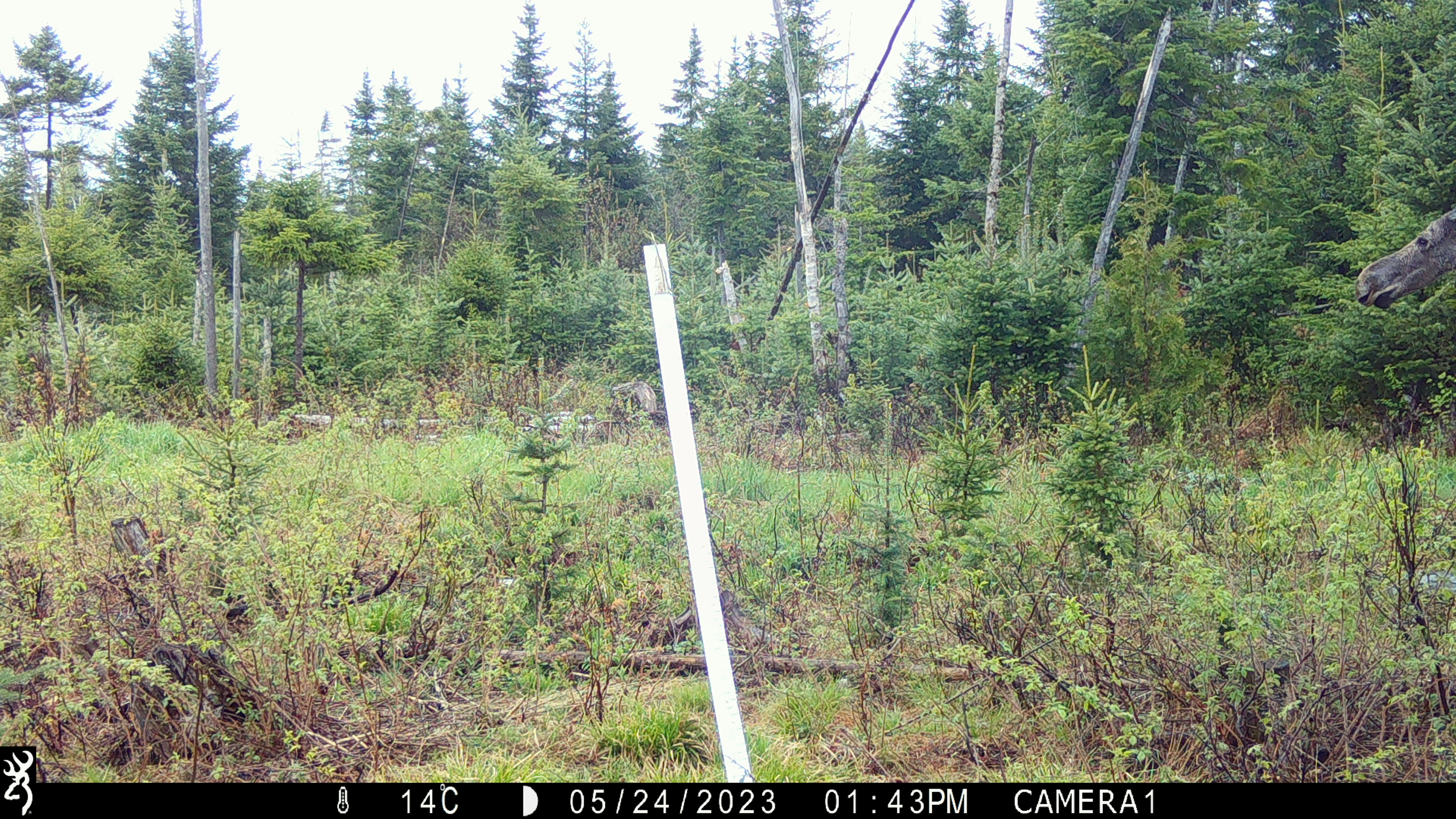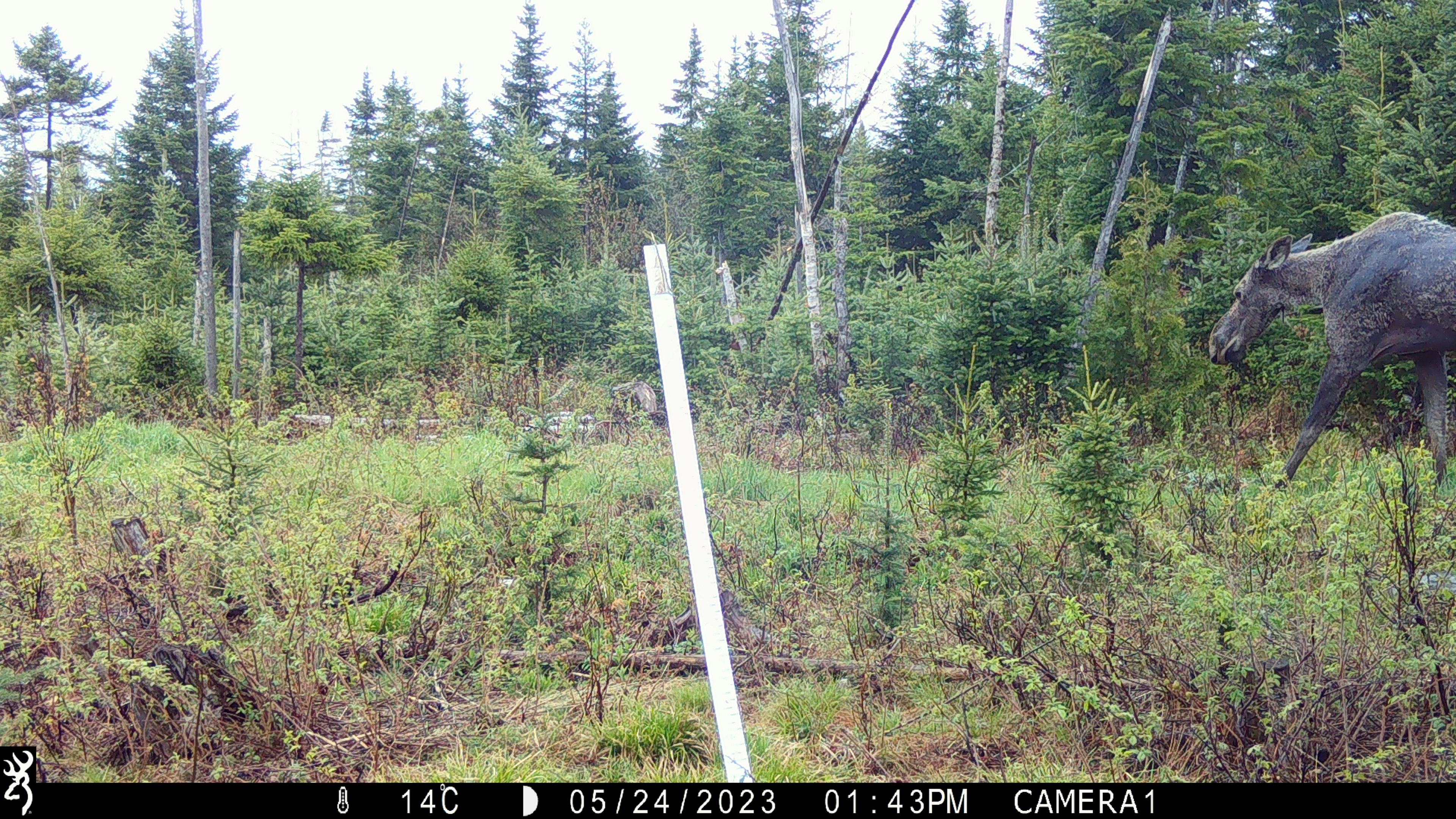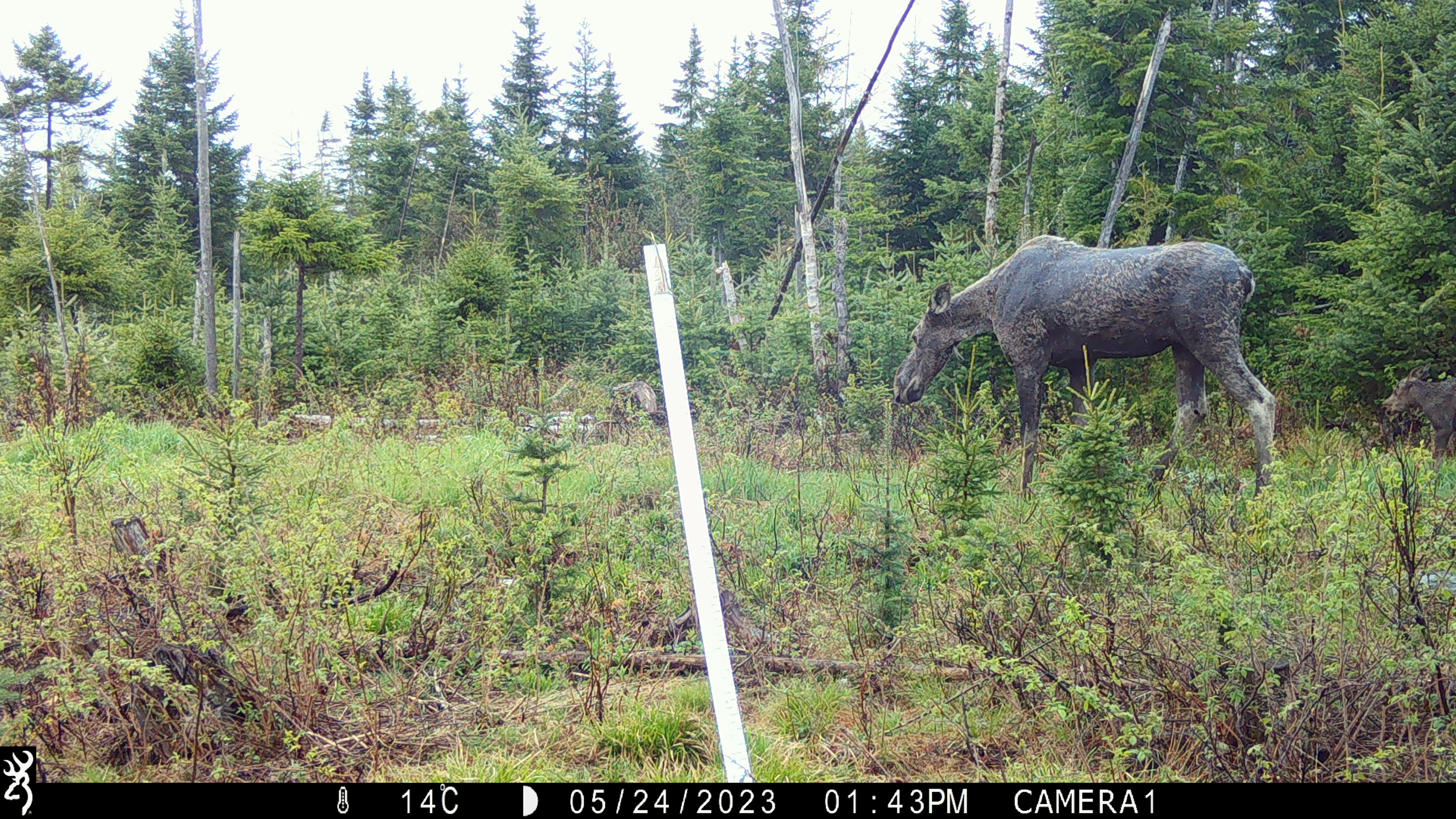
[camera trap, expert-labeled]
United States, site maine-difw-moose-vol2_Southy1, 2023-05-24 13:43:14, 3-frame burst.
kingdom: Animalia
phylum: Chordata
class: Mammalia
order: Artiodactyla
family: Cervidae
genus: Alces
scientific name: Alces alces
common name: moose